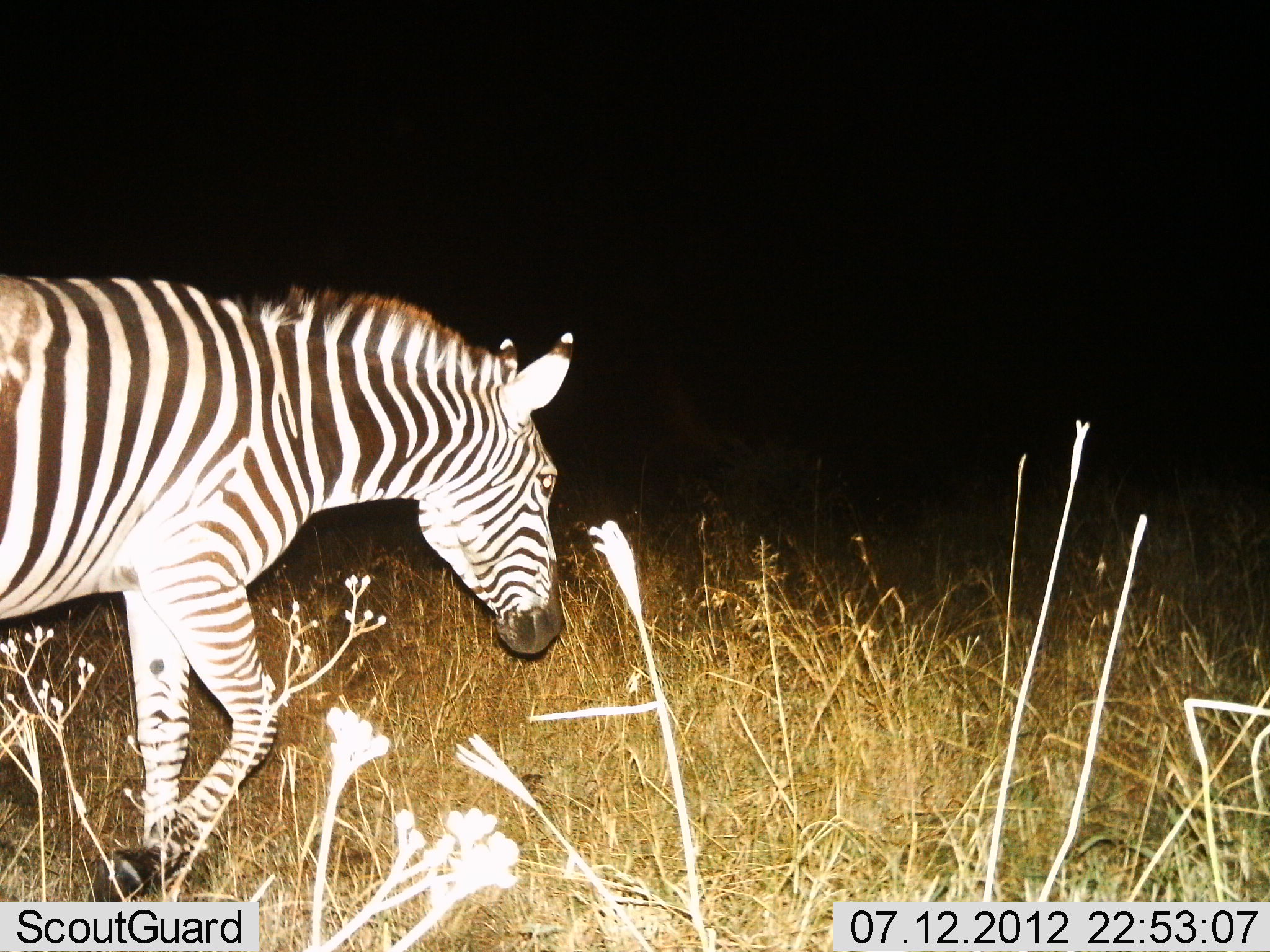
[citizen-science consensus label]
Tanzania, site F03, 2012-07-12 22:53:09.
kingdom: Animalia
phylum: Chordata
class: Mammalia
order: Perissodactyla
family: Equidae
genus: Equus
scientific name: Equus quagga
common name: plains zebra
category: zebra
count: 1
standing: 10%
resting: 0%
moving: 90%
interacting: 0%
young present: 0%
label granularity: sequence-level